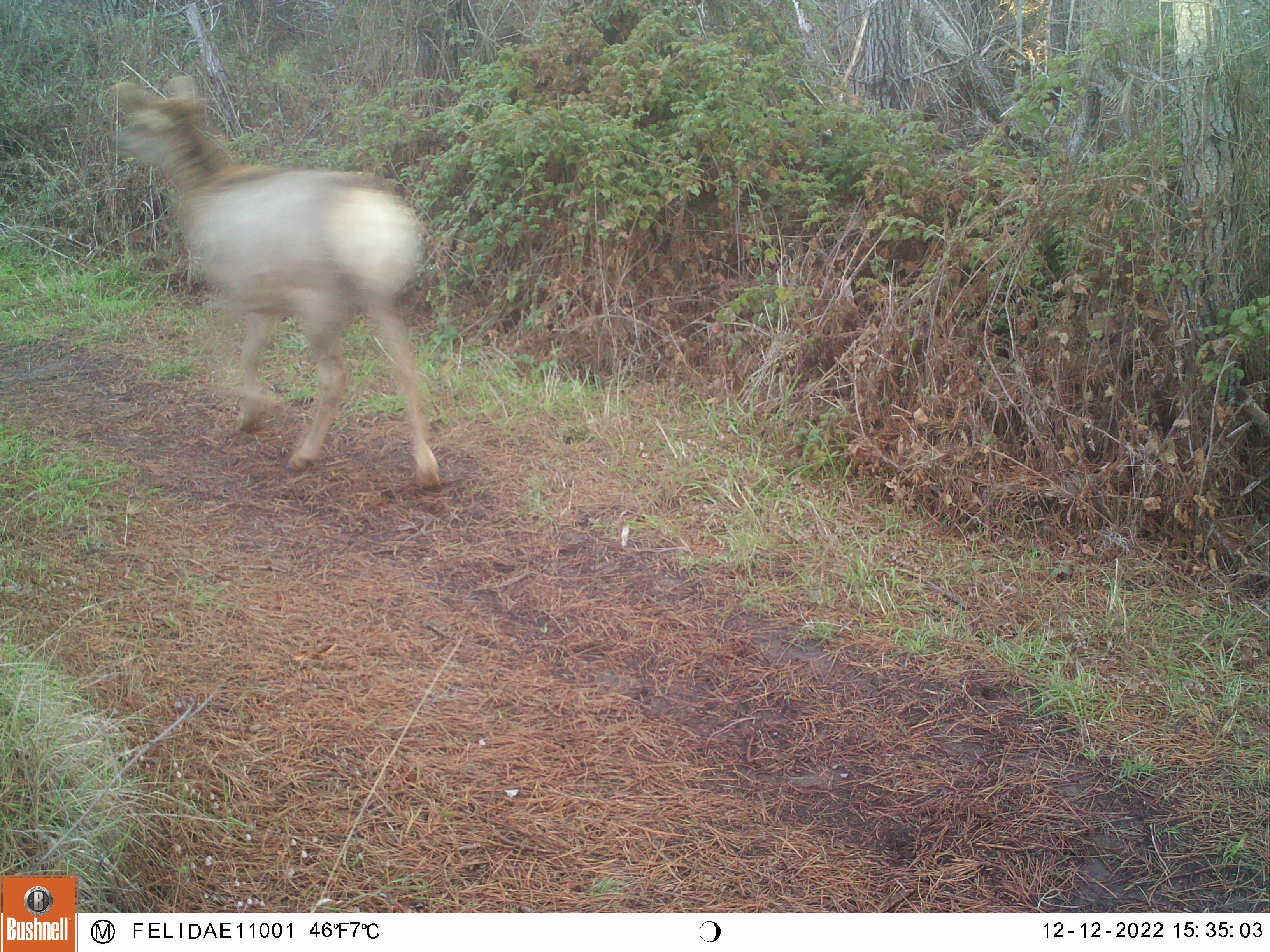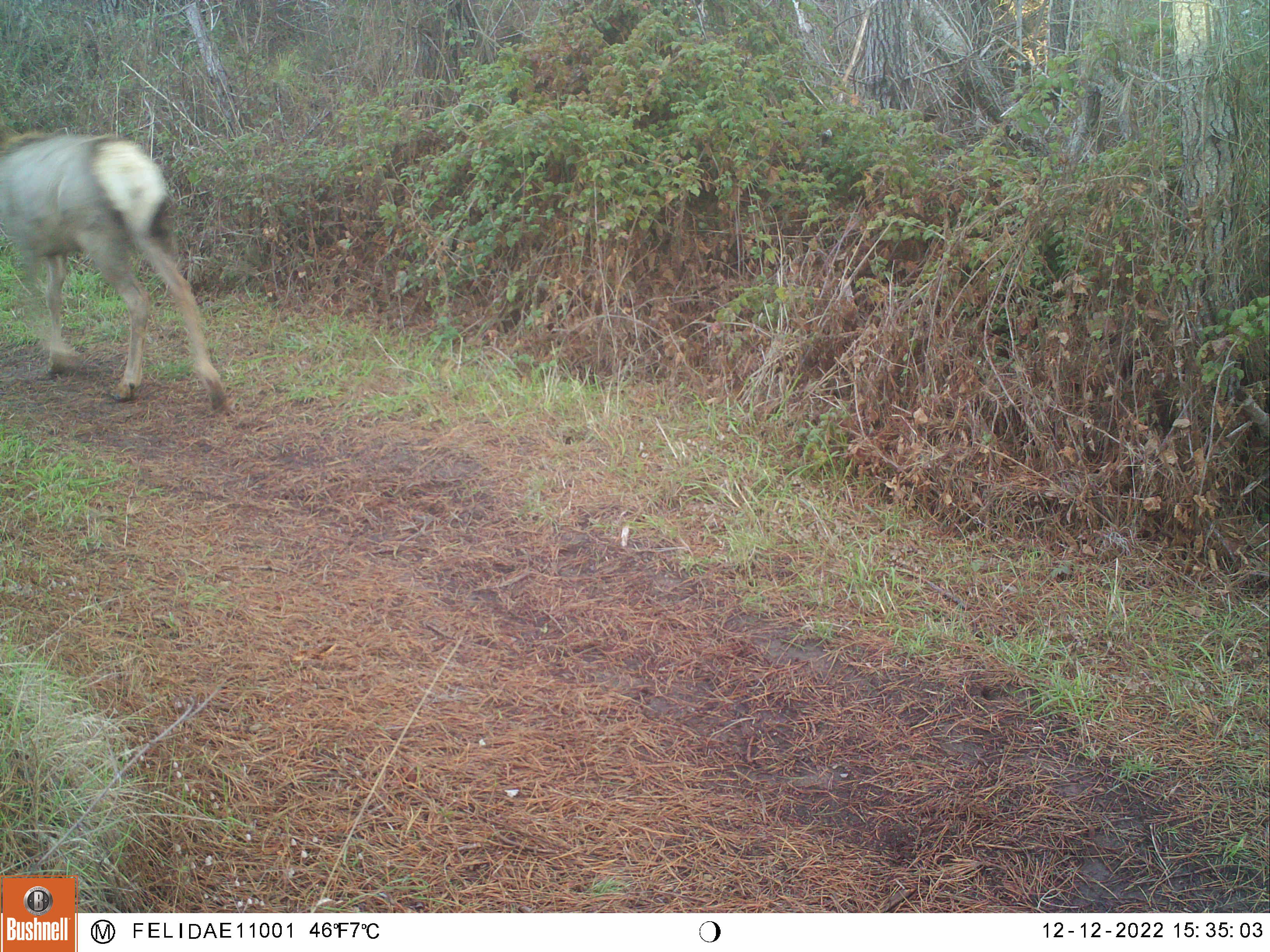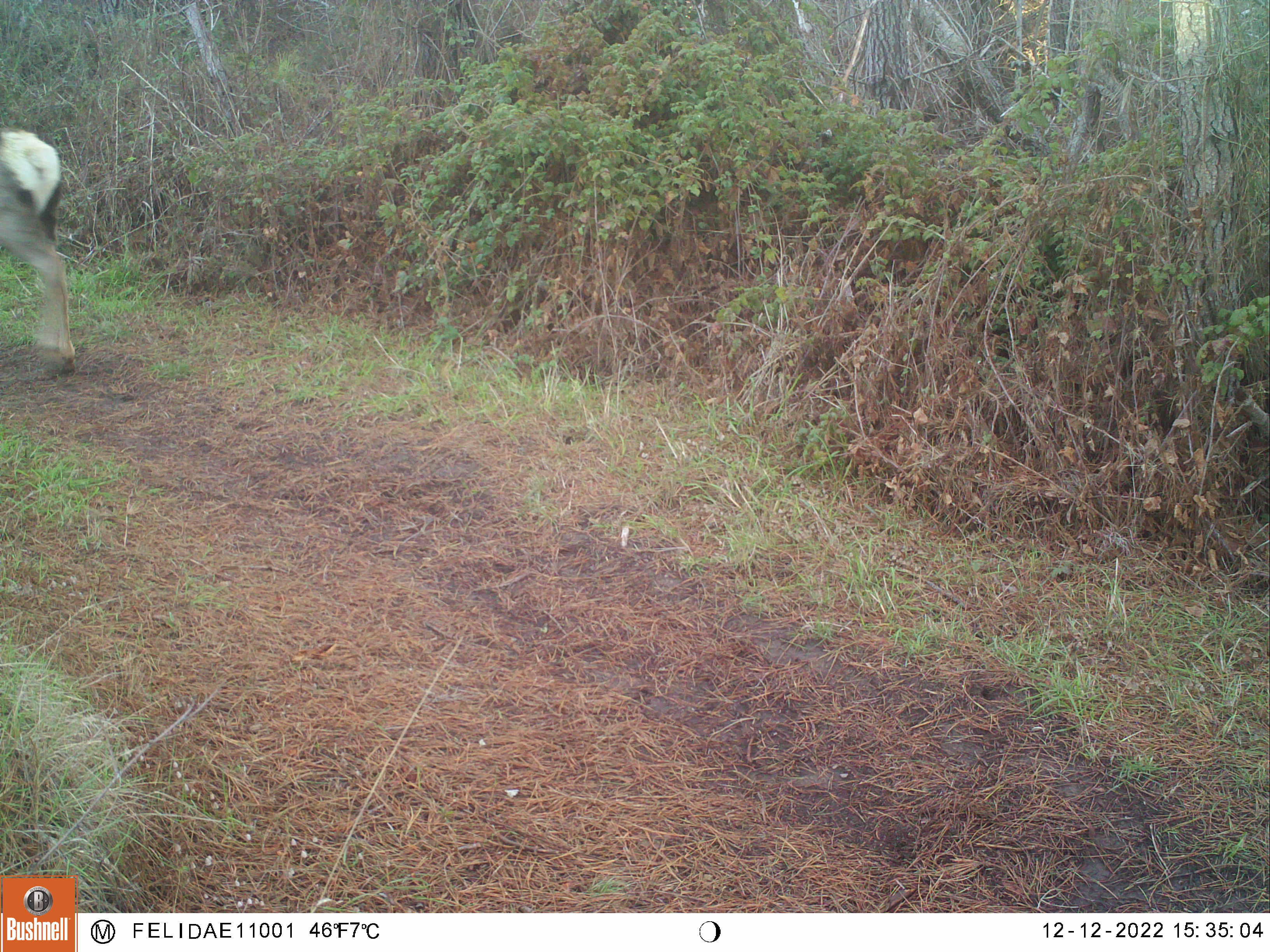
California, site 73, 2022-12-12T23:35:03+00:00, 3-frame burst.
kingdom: Animalia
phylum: Chordata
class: Mammalia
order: Artiodactyla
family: Cervidae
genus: Cervus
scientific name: Cervus canadensis nannodes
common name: tule elk